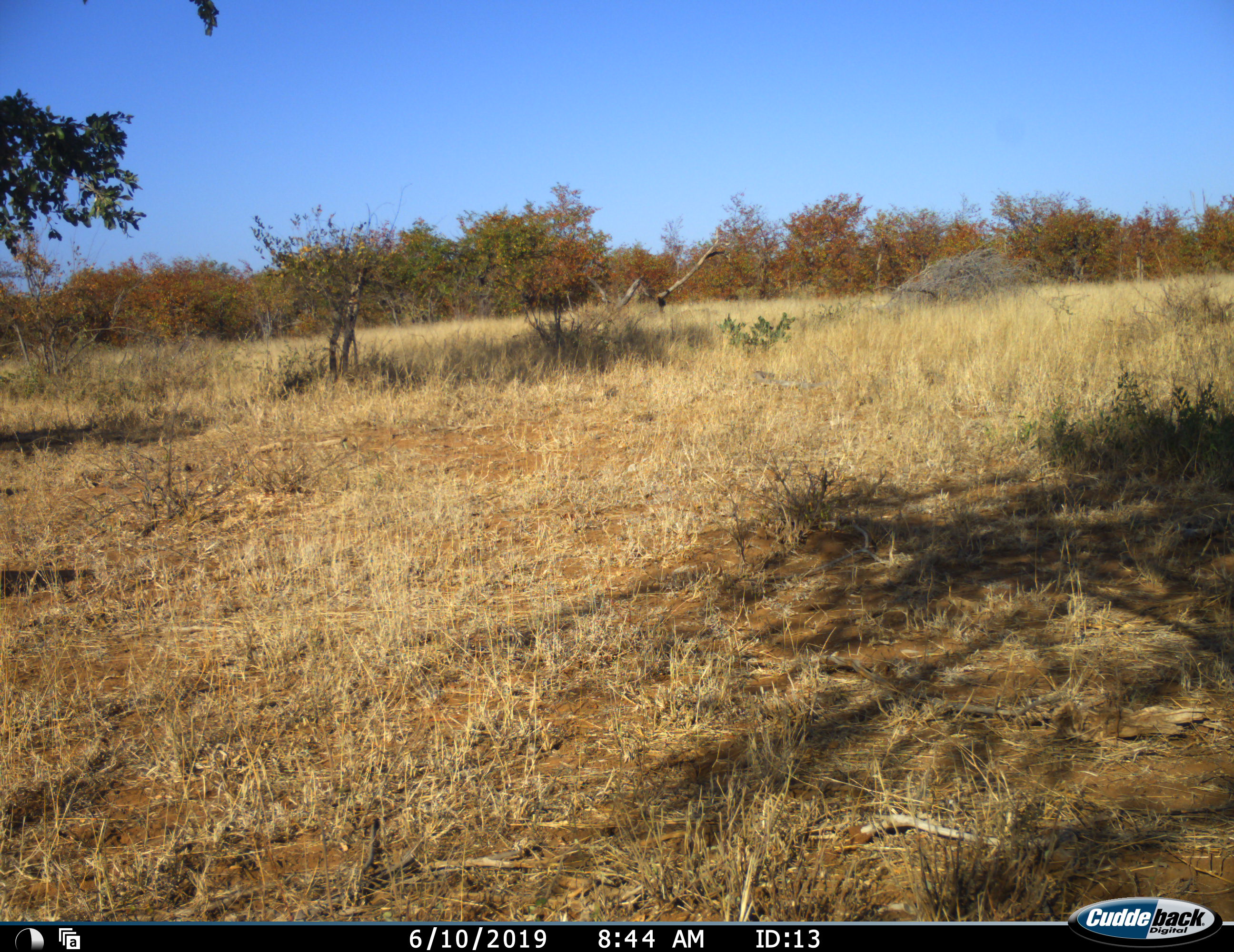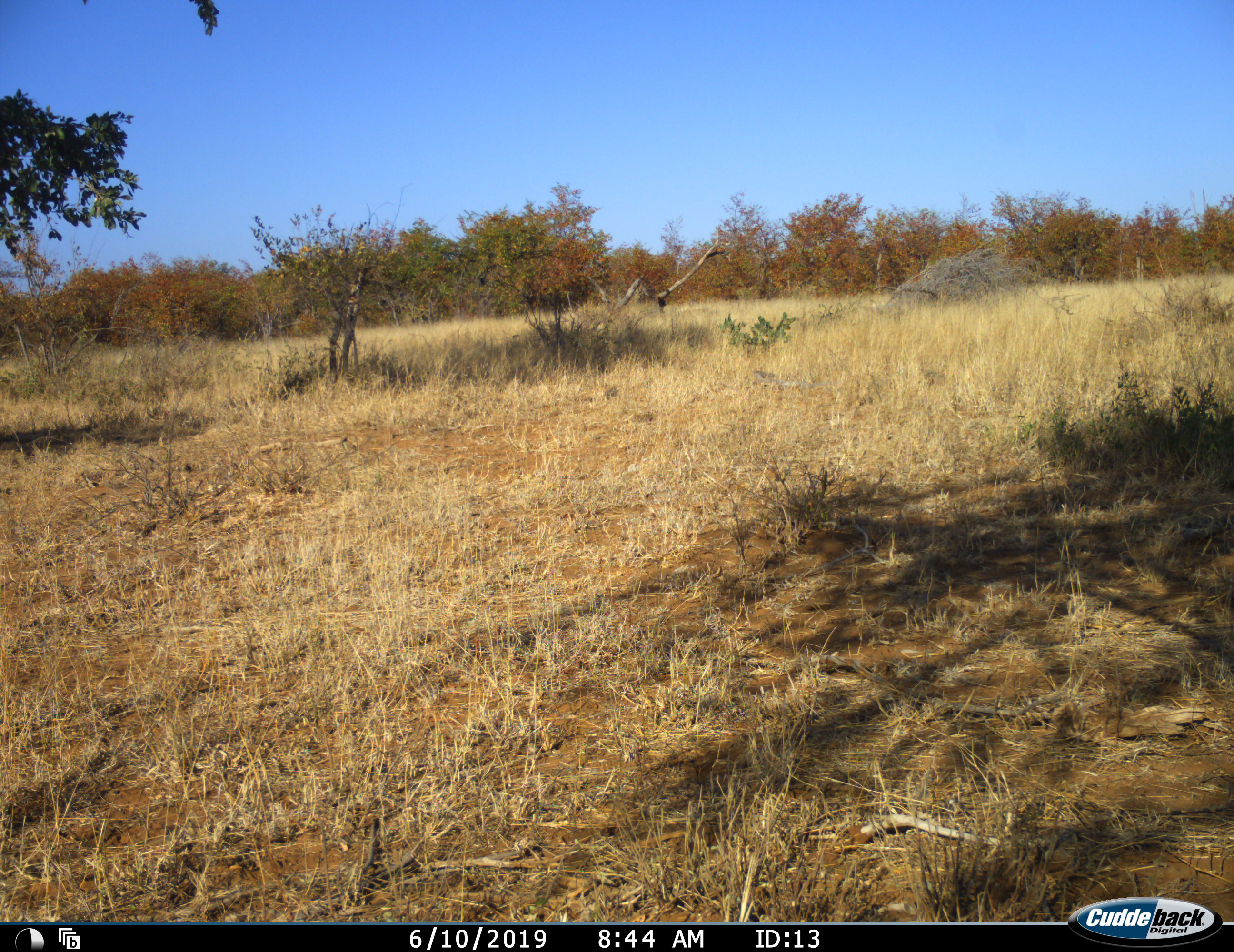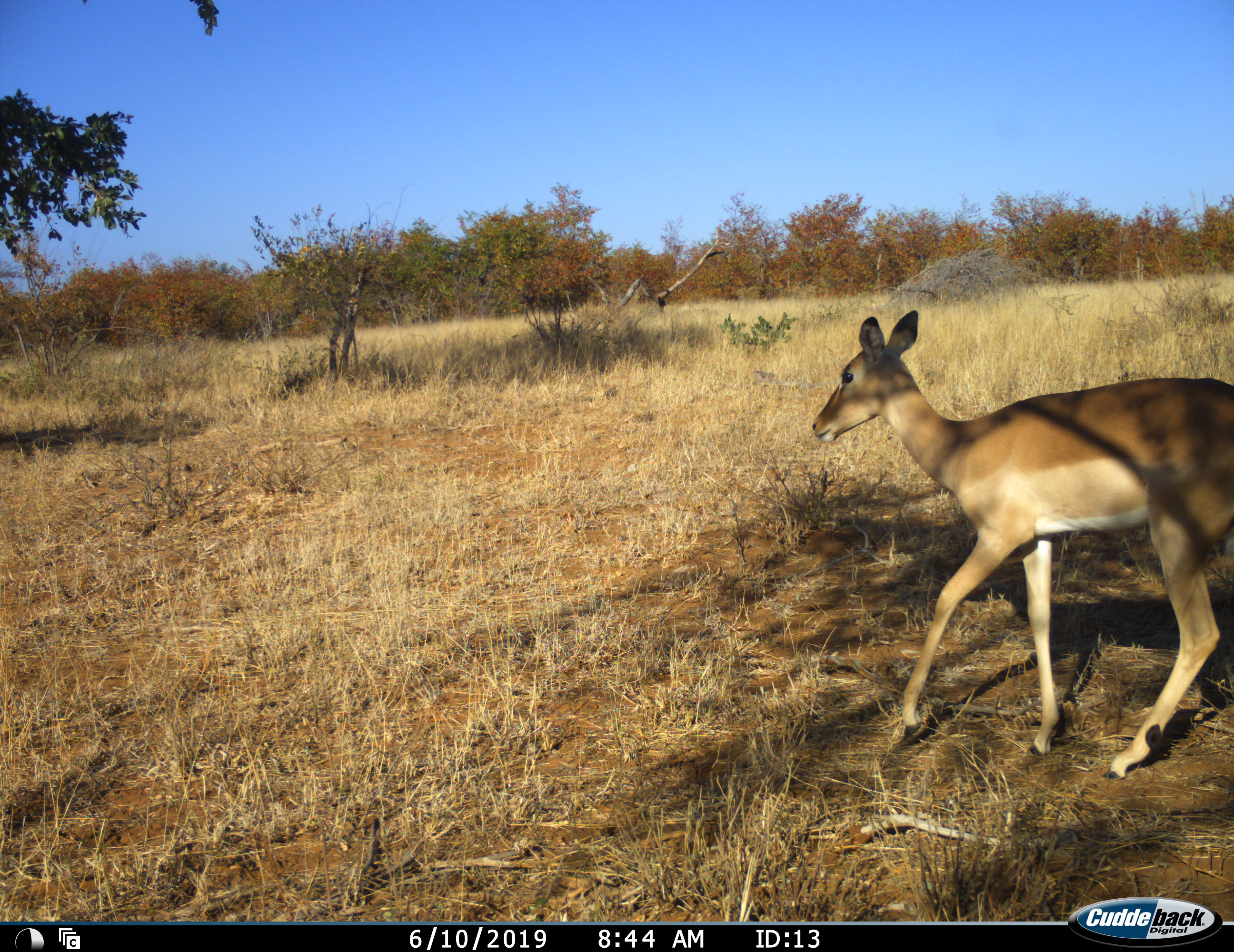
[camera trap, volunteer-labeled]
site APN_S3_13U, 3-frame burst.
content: unidentified animal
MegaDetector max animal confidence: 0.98